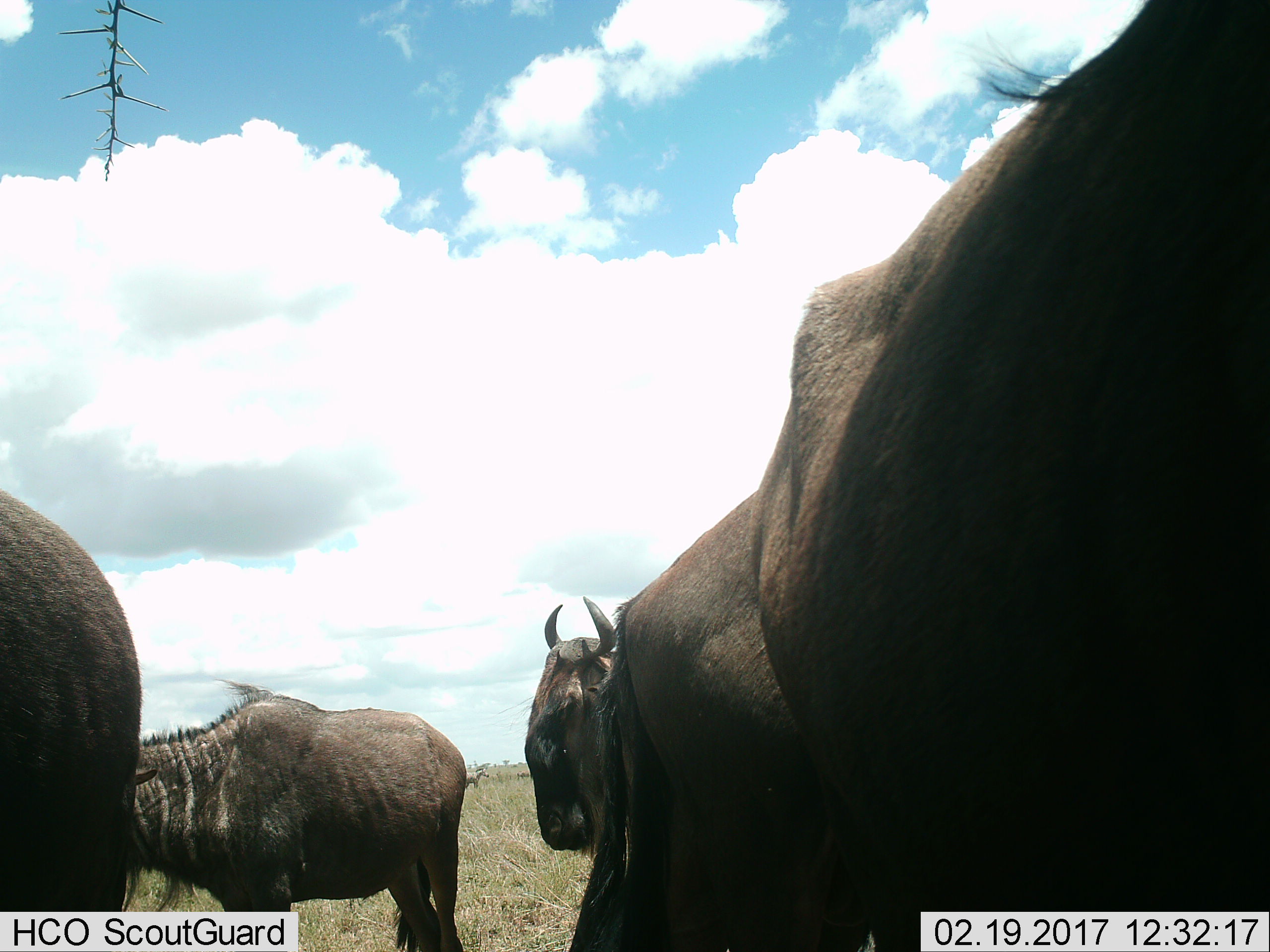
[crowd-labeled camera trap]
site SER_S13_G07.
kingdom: Animalia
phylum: Chordata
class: Mammalia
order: Artiodactyla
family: Bovidae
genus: Connochaetes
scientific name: Connochaetes taurinus taurinus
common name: blue wildebeest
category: wildebeestblue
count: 4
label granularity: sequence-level